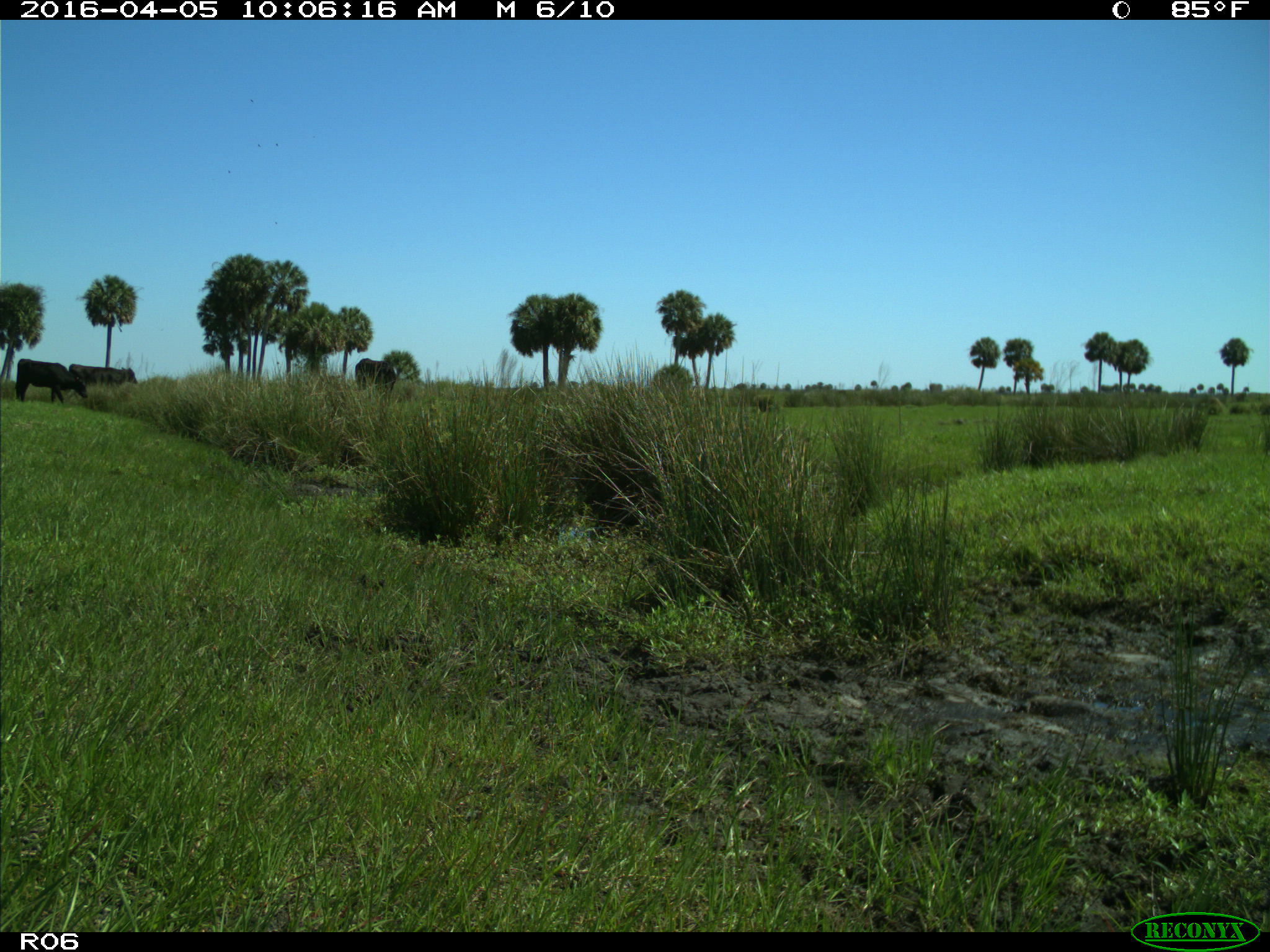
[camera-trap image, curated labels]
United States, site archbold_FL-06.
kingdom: Animalia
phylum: Chordata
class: Mammalia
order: Artiodactyla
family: Bovidae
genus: Bos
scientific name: Bos taurus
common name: domestic cow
Bos taurus (domestic cow).